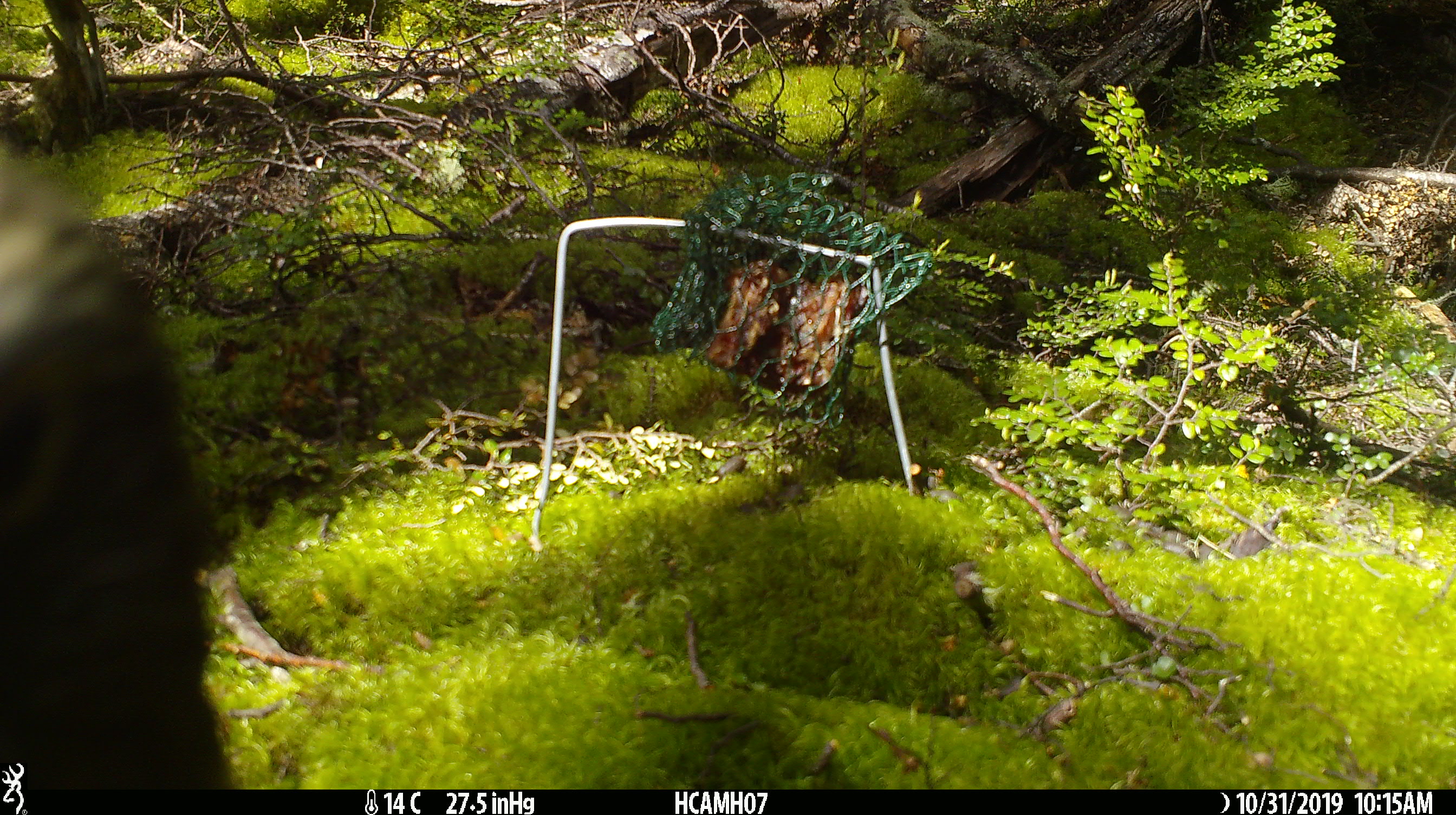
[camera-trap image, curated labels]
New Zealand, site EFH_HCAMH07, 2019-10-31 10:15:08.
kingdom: Animalia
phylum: Chordata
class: Aves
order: Psittaciformes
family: Strigopidae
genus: Nestor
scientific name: Nestor notabilis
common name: kea